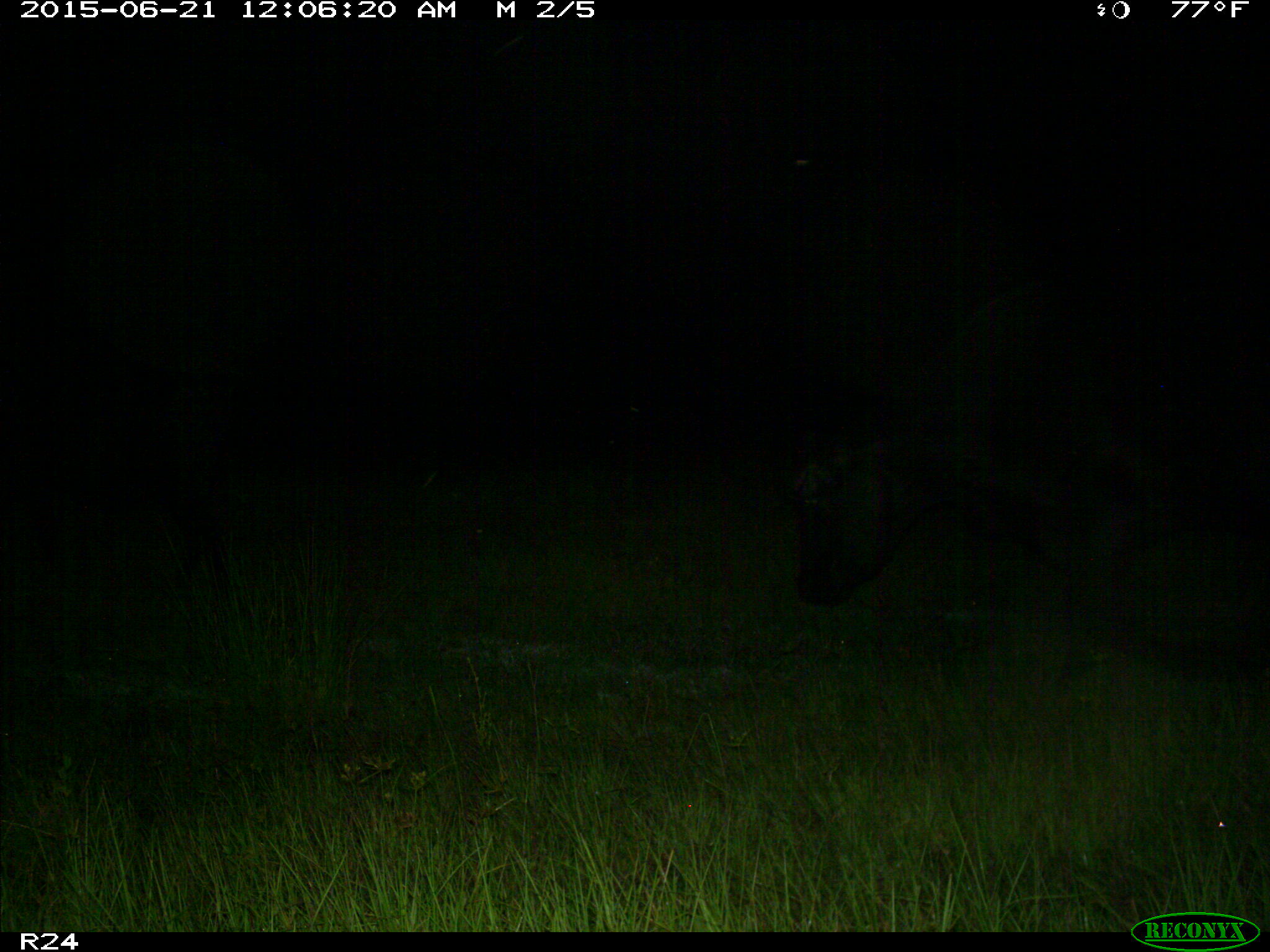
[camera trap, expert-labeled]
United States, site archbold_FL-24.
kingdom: Animalia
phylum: Chordata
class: Mammalia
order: Artiodactyla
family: Bovidae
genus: Bos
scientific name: Bos taurus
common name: domestic cow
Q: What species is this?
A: Bos taurus (domestic cow).